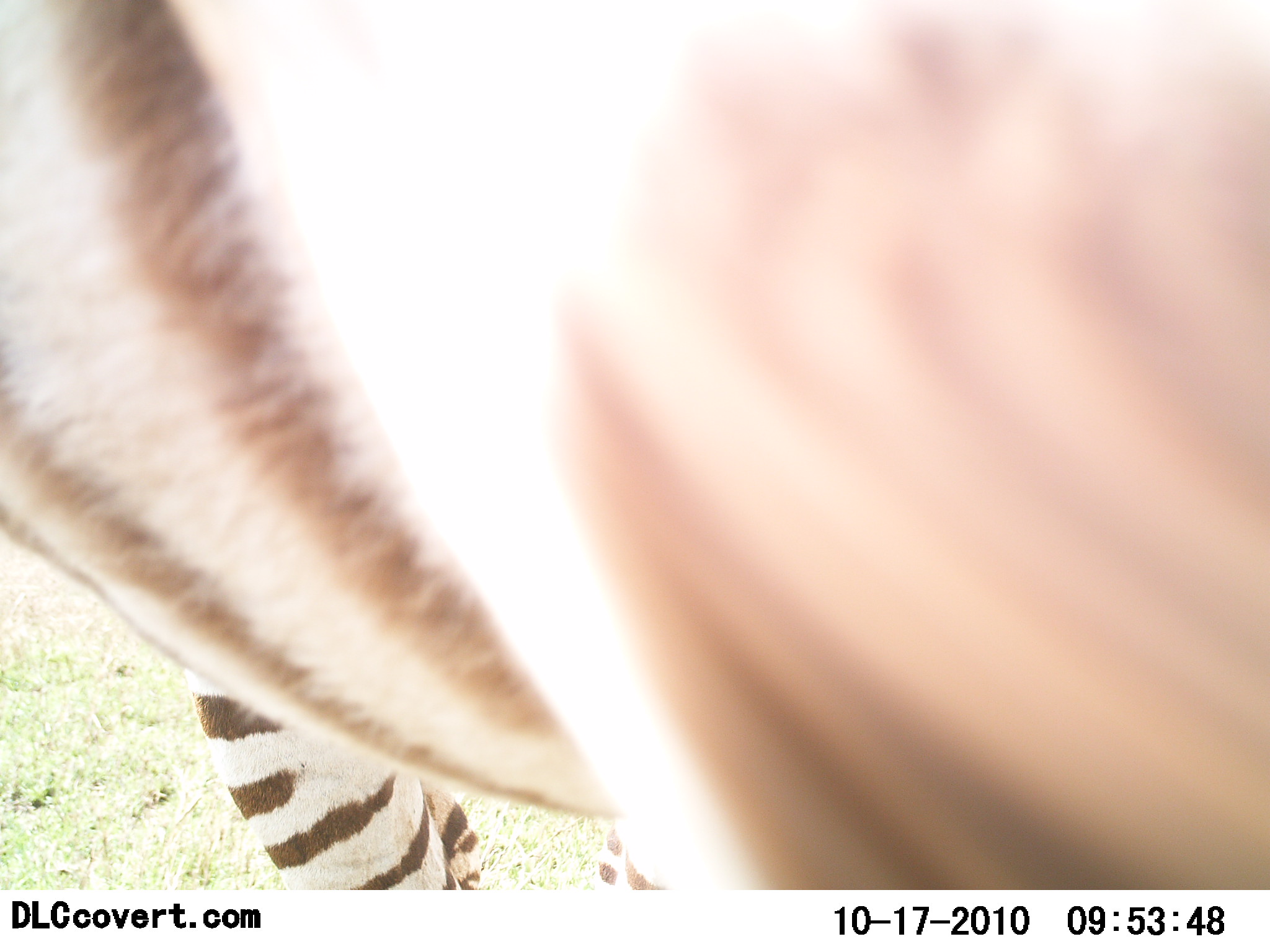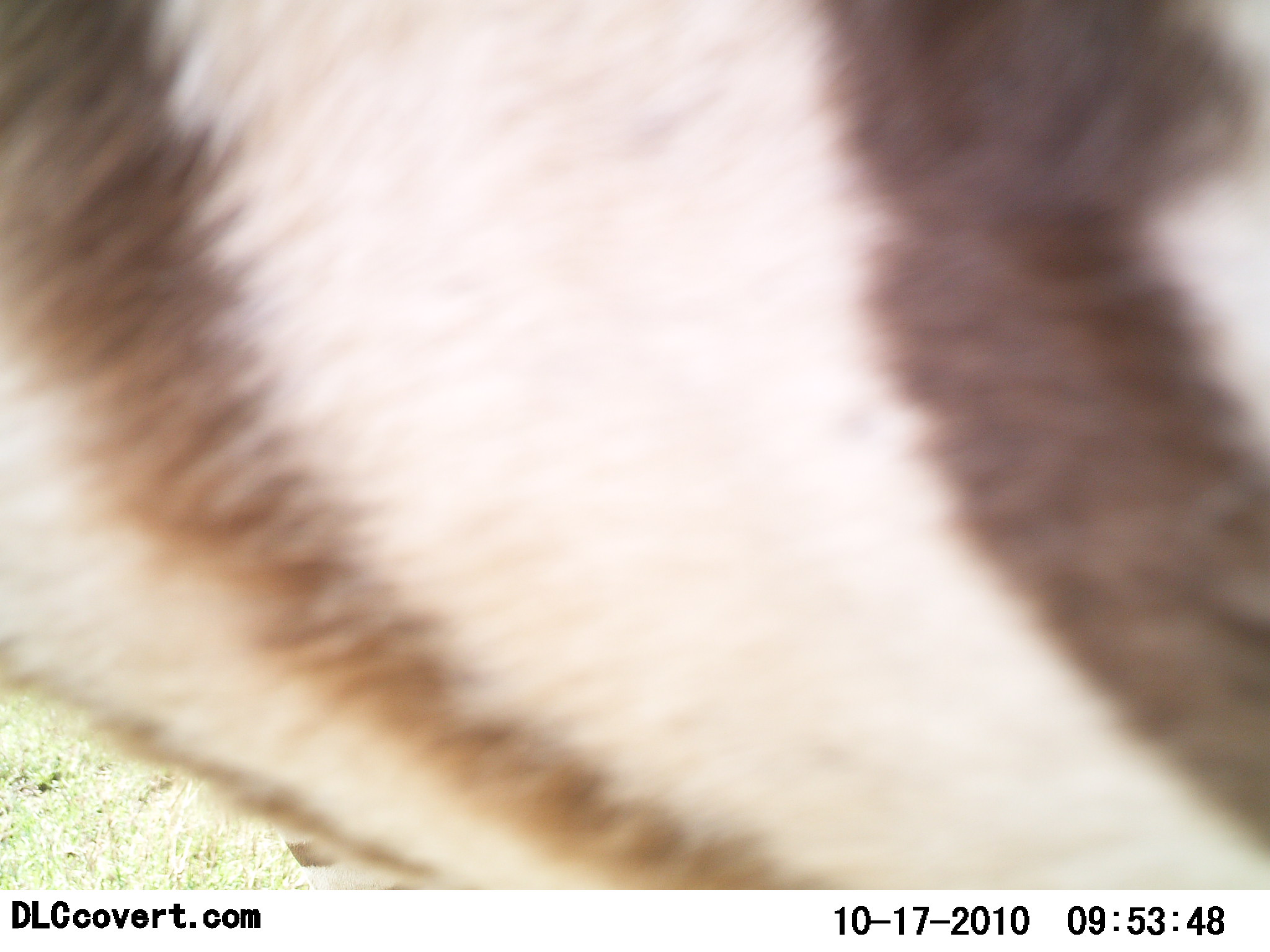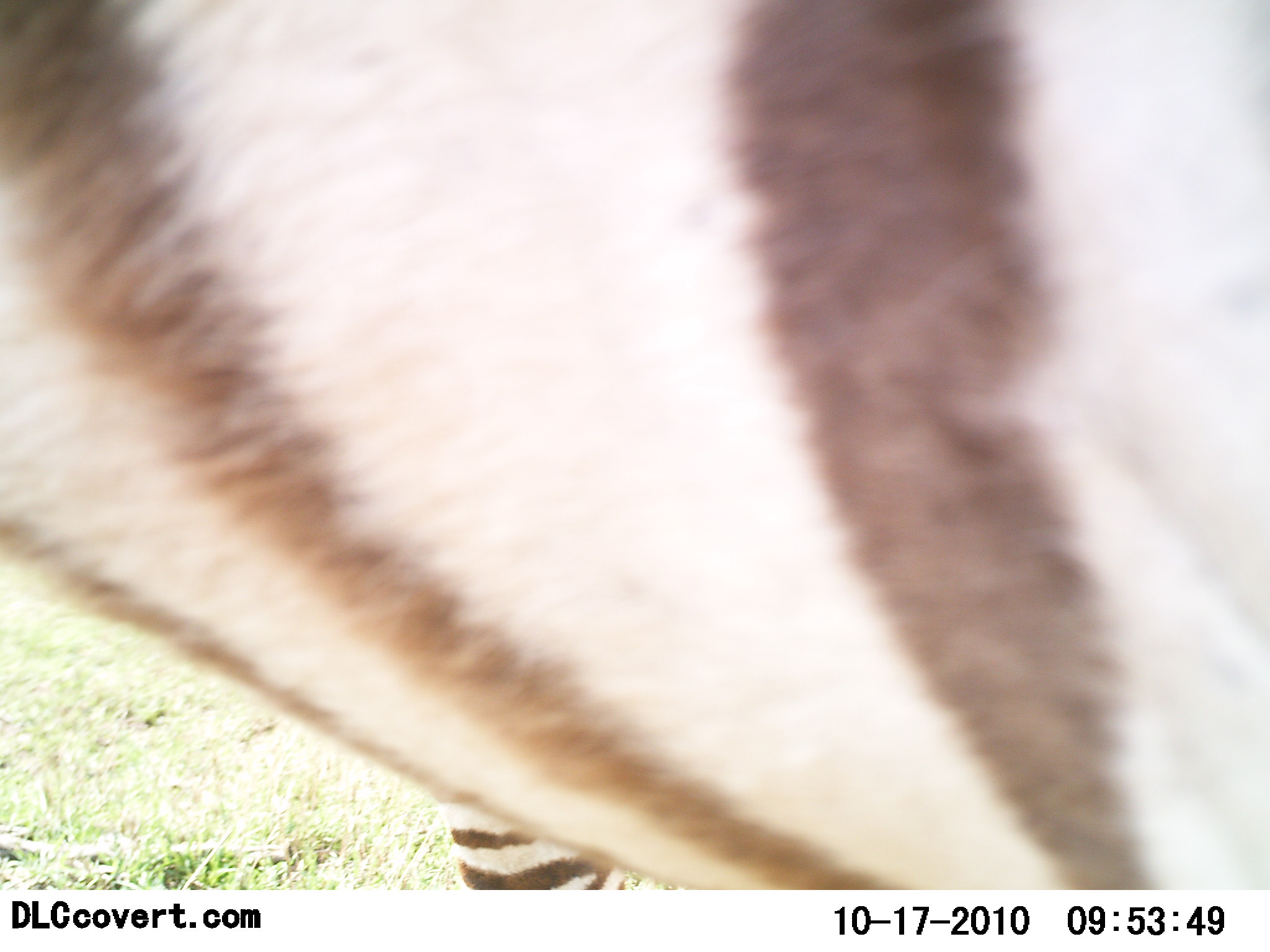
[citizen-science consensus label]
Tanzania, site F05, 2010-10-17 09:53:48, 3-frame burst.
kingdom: Animalia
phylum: Chordata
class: Mammalia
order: Perissodactyla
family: Equidae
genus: Equus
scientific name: Equus quagga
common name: plains zebra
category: zebra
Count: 1.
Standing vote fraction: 77%.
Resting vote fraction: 0%.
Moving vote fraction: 23%.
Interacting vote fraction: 8%.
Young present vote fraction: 0%.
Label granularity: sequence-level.